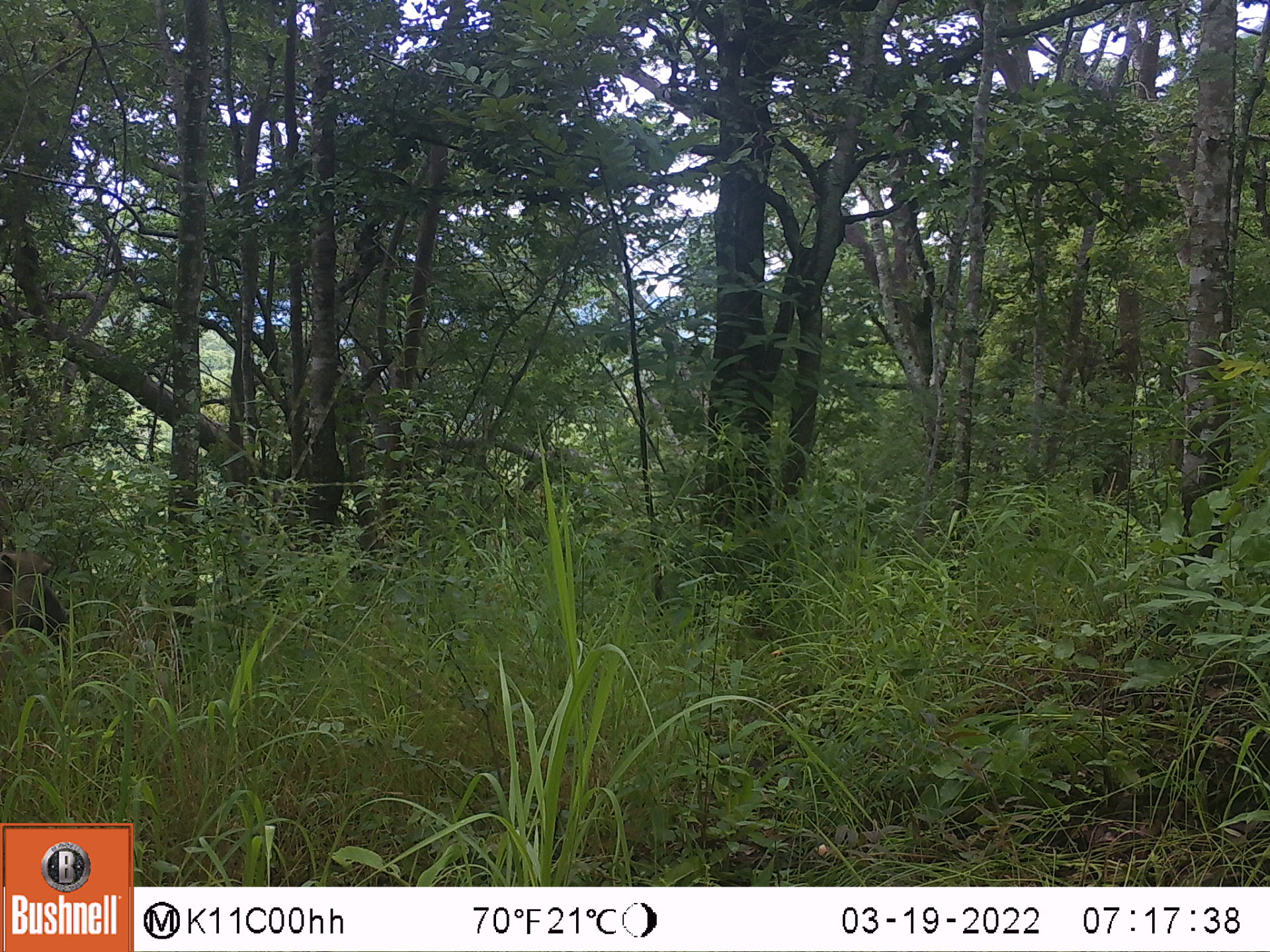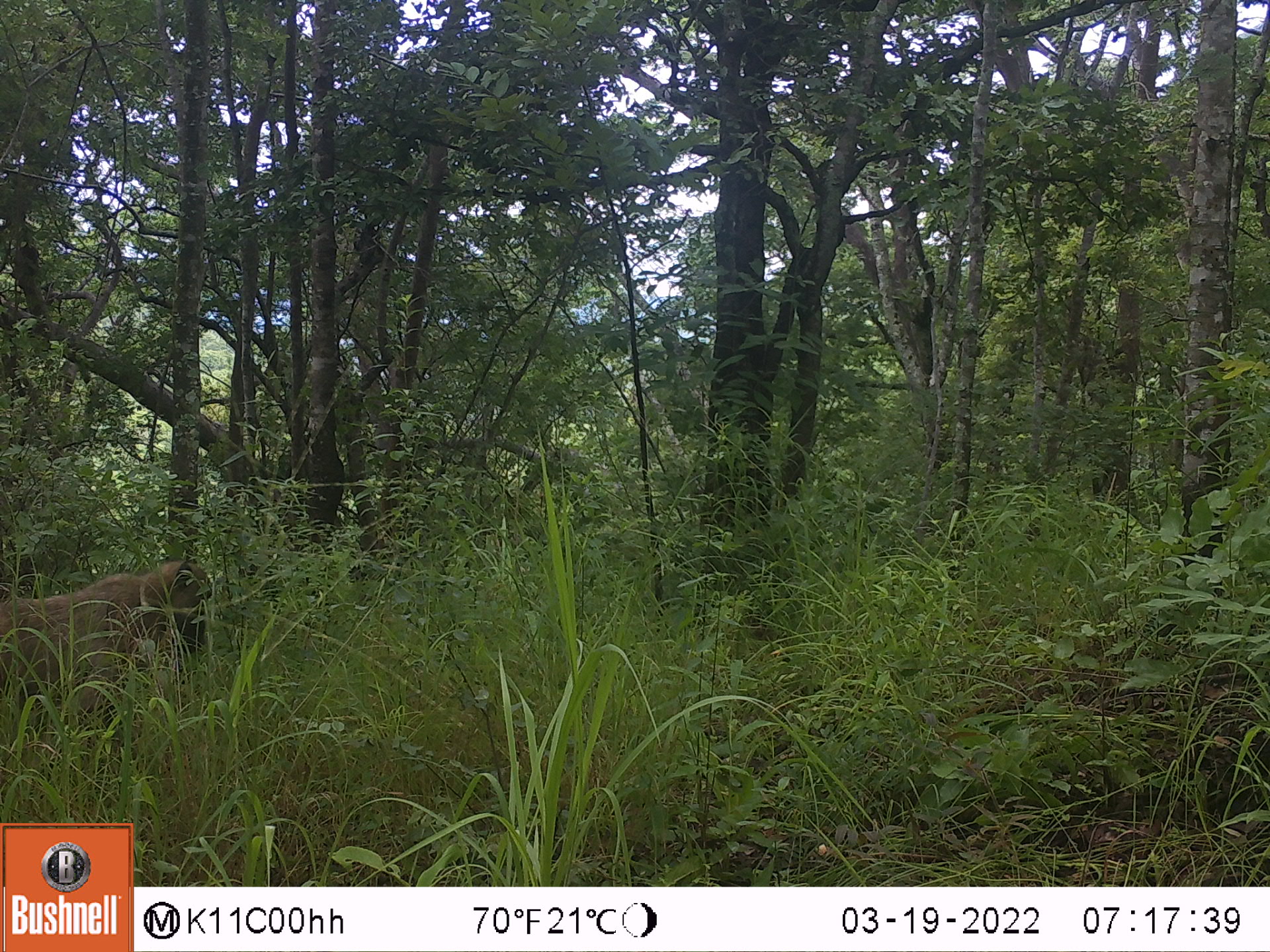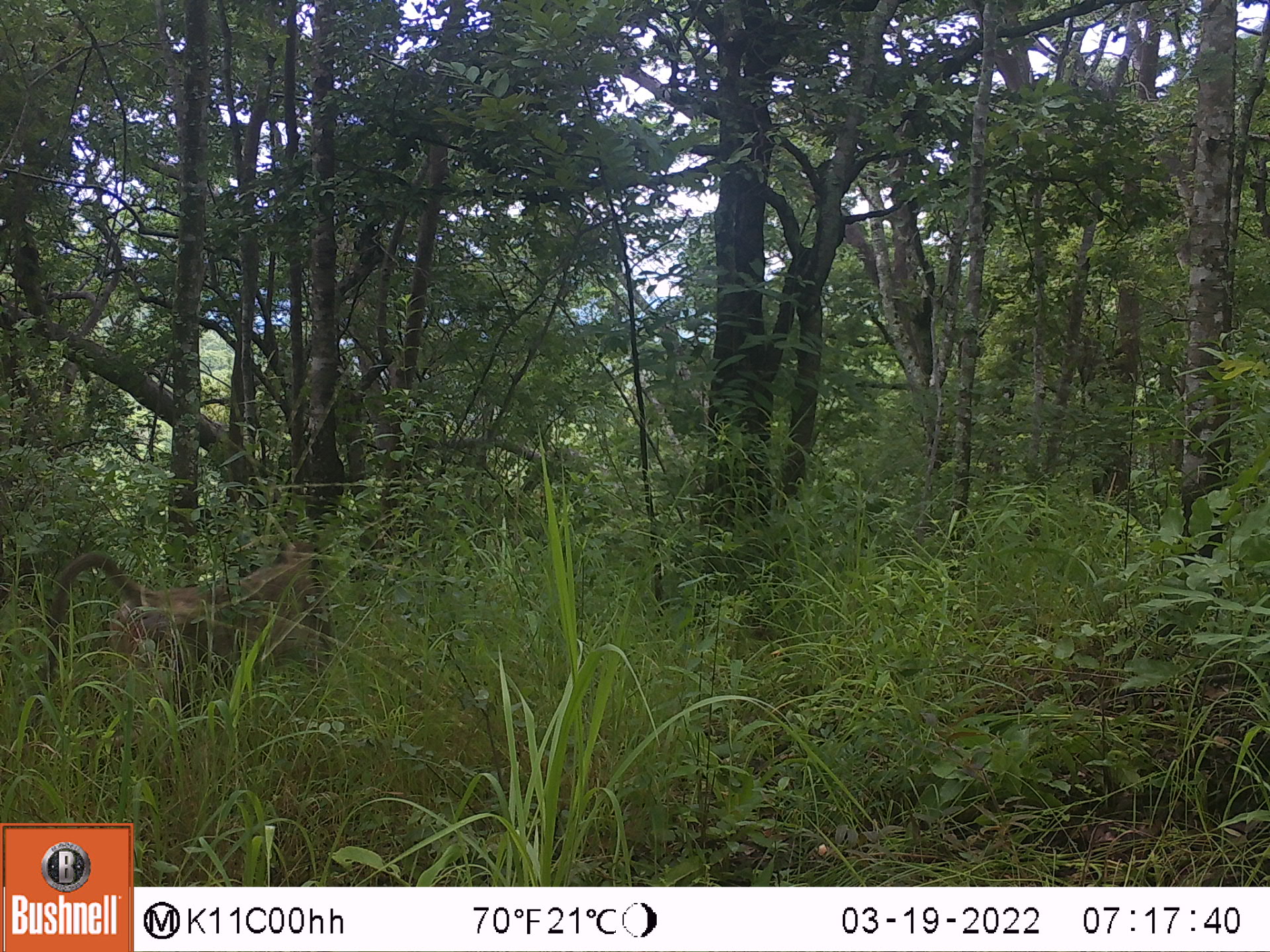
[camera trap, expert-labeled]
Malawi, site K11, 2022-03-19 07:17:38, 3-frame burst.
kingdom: Animalia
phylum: Chordata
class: Mammalia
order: Primates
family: Cercopithecidae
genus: Papio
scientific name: Papio cynocephalus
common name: yellow baboon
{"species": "yellow baboon (Papio cynocephalus)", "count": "1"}